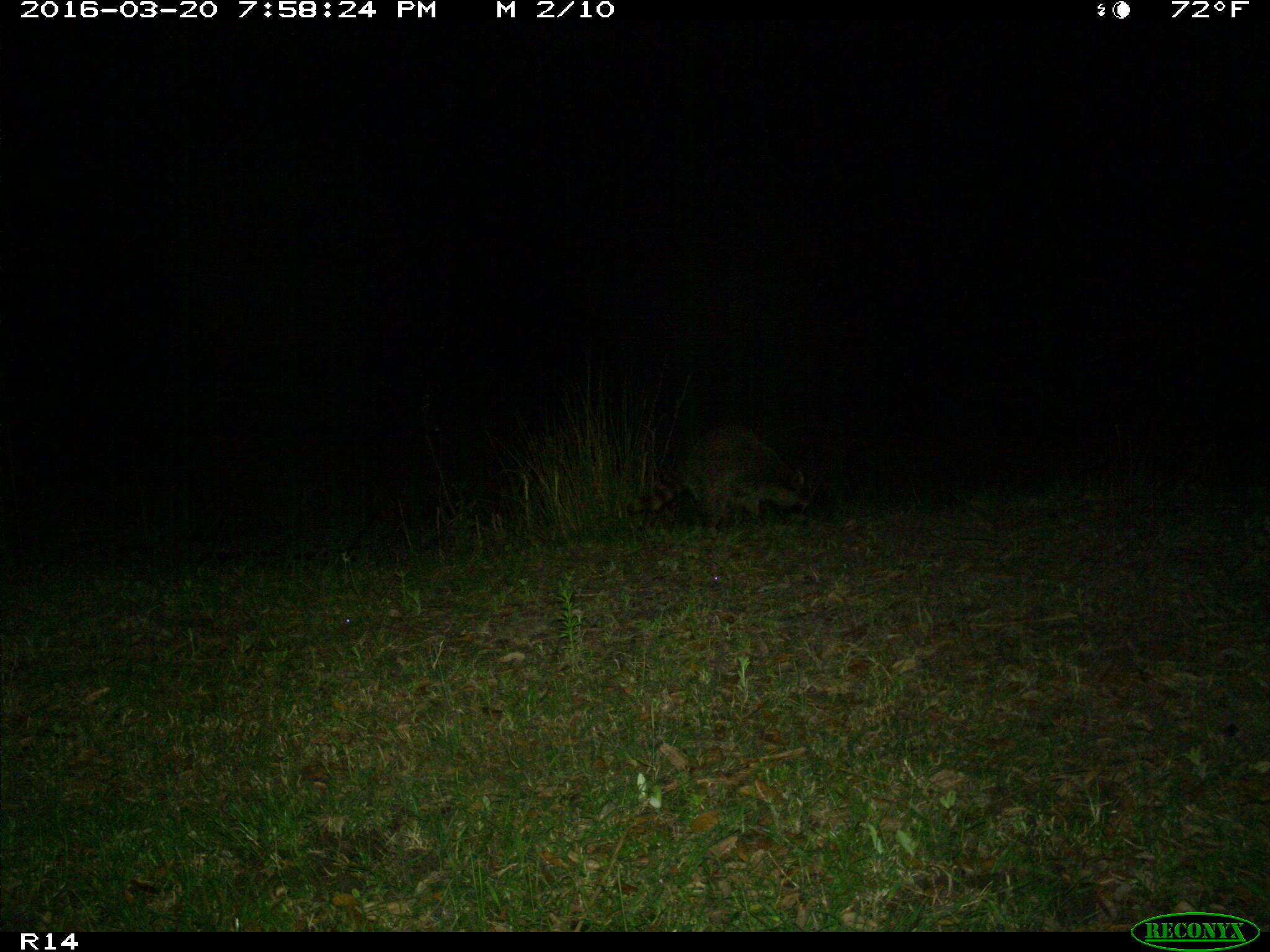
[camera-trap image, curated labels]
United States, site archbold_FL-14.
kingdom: Animalia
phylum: Chordata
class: Mammalia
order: Carnivora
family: Procyonidae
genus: Procyon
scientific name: Procyon lotor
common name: common raccoon